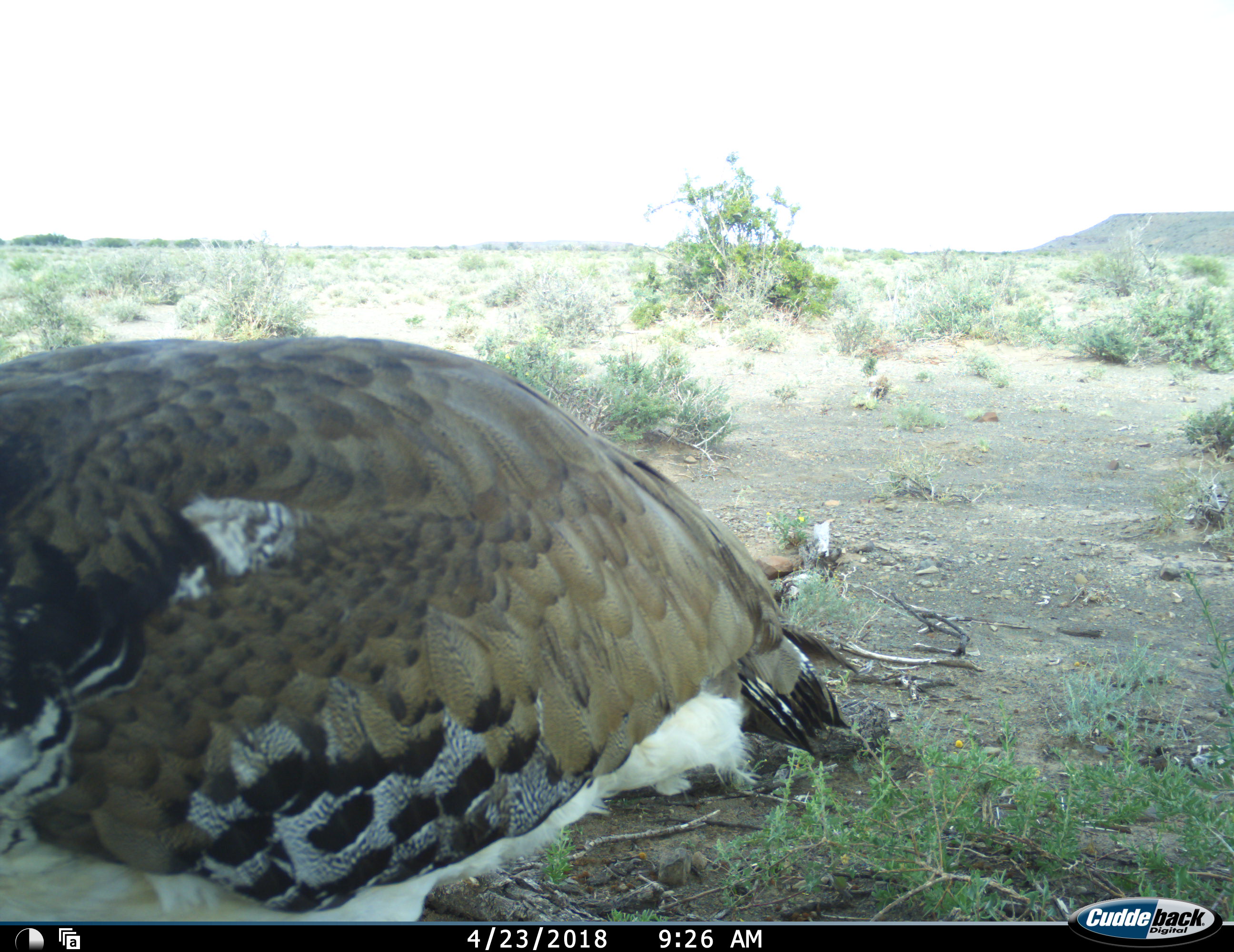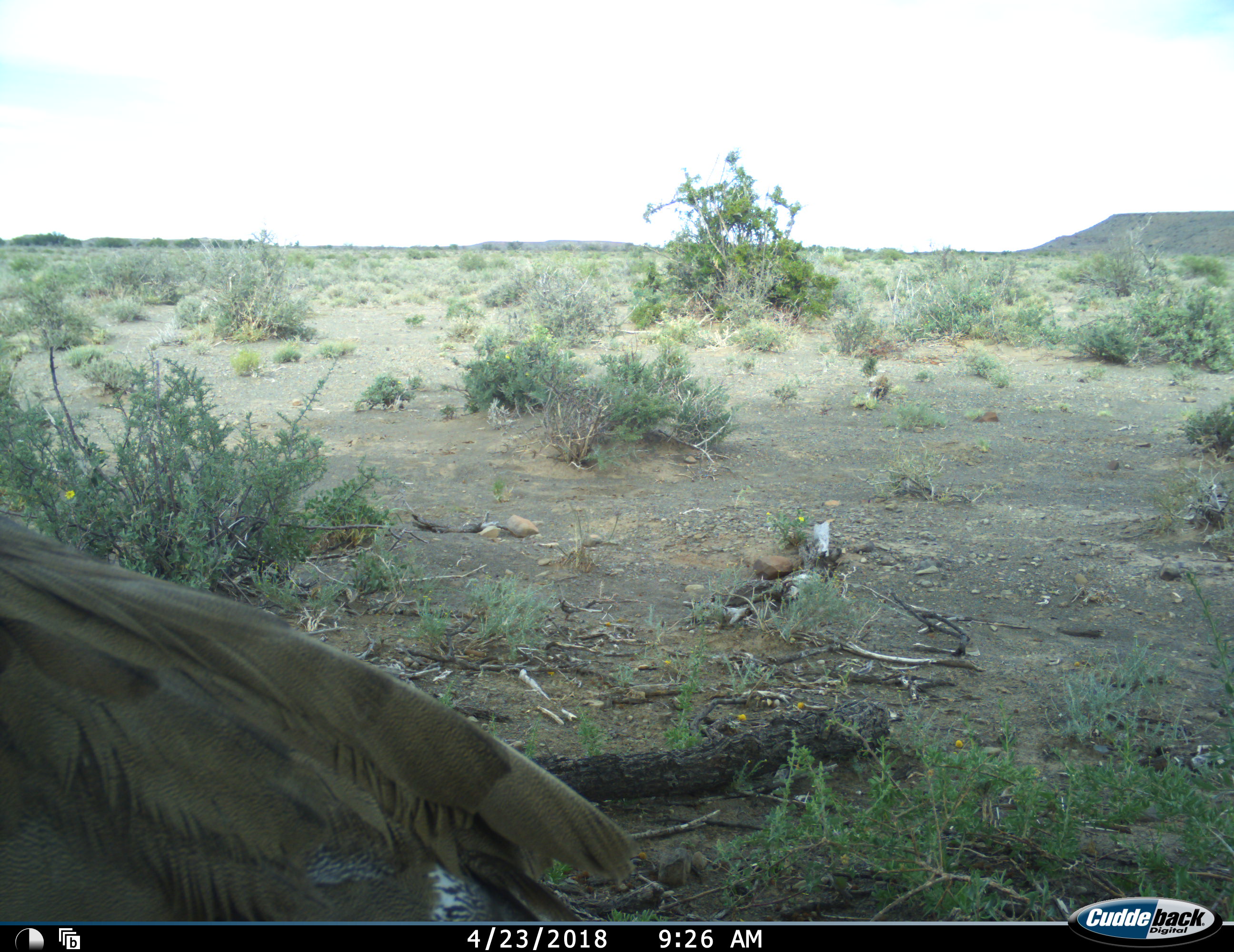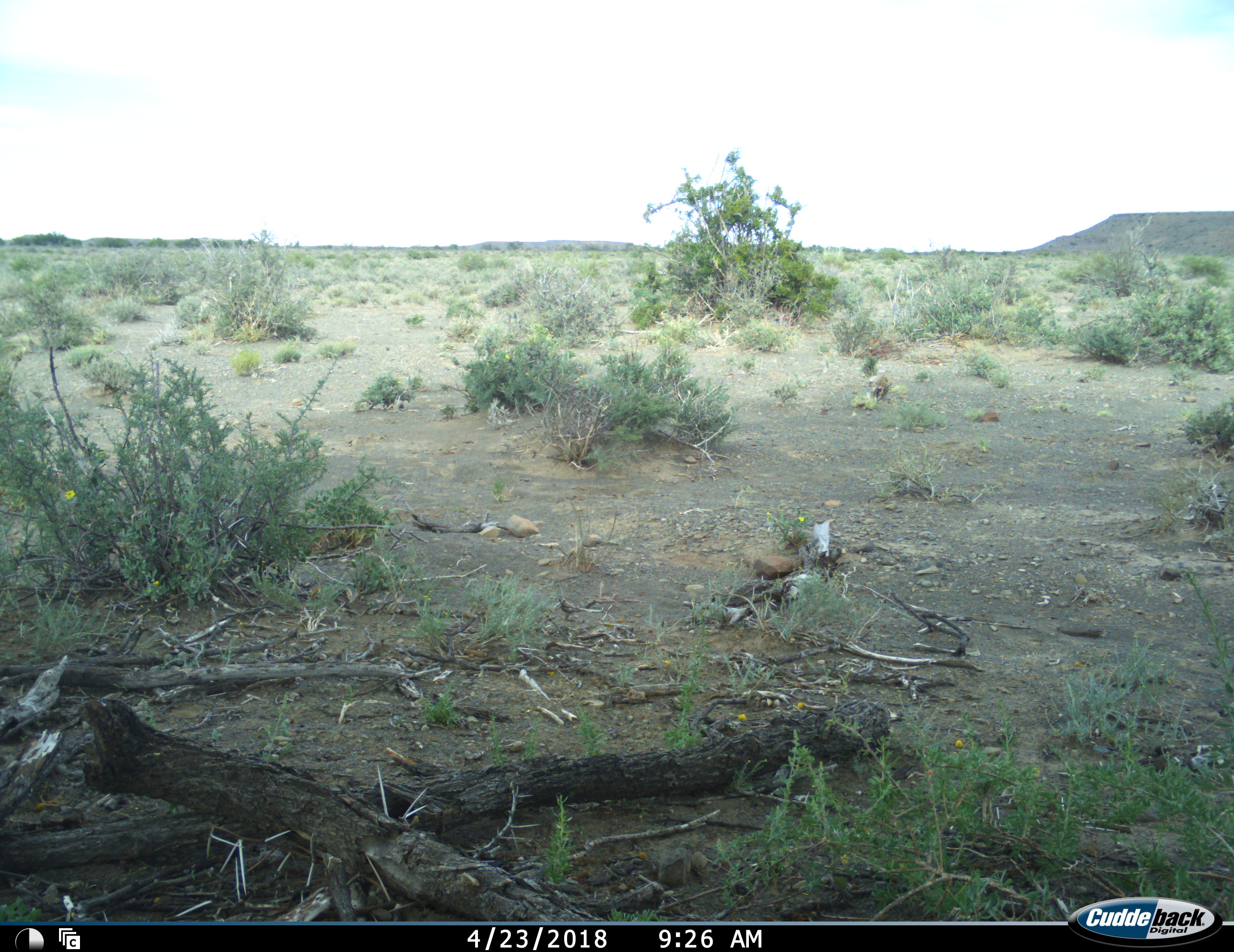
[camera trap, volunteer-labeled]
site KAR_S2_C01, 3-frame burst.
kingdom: Animalia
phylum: Chordata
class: Aves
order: Otidiformes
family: Otididae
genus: Ardeotis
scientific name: Ardeotis kori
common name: kori bustard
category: bustardkori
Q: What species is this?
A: Bustardkori (kori bustard) (Ardeotis kori).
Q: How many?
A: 1.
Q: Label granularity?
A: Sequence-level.